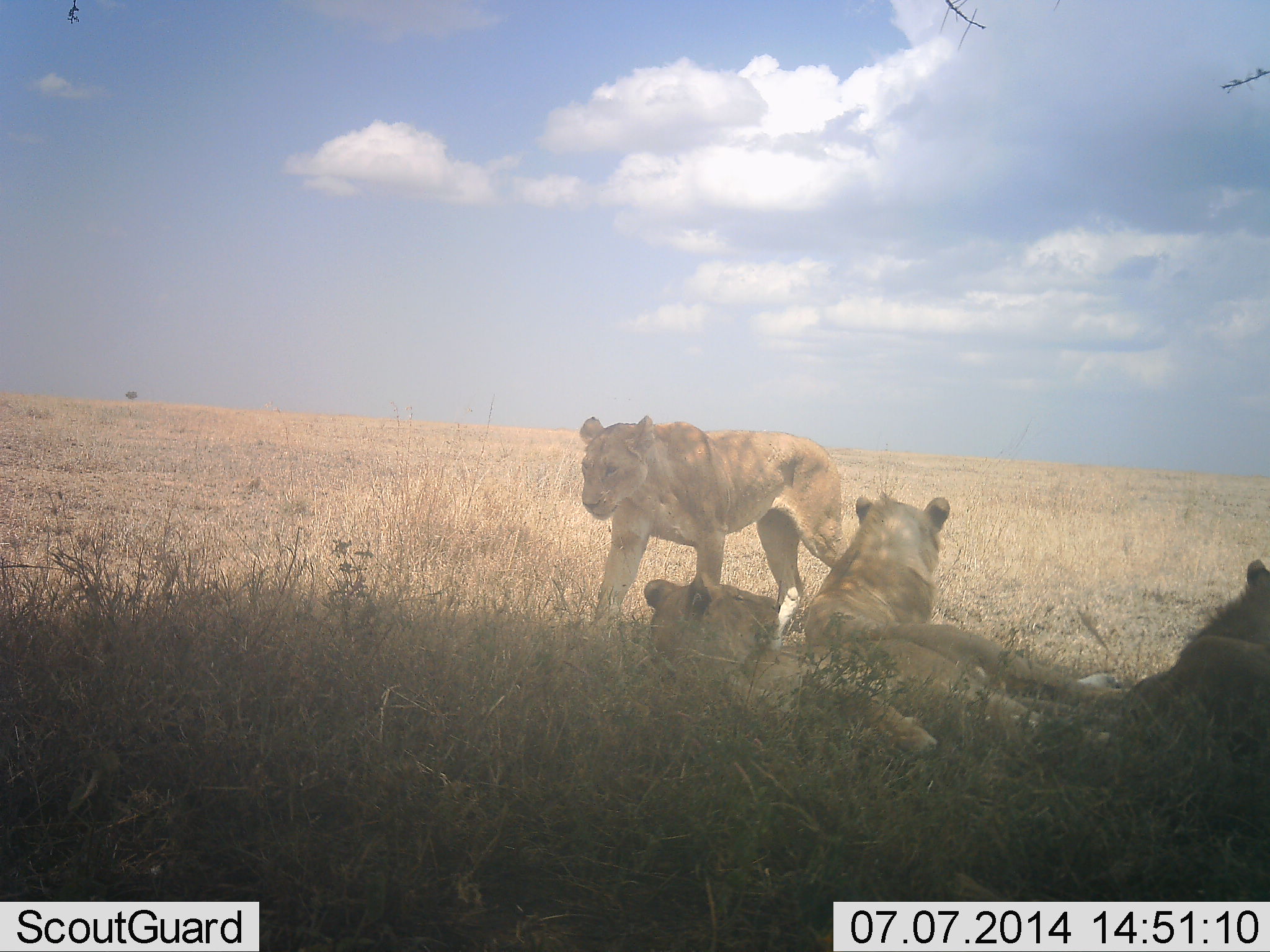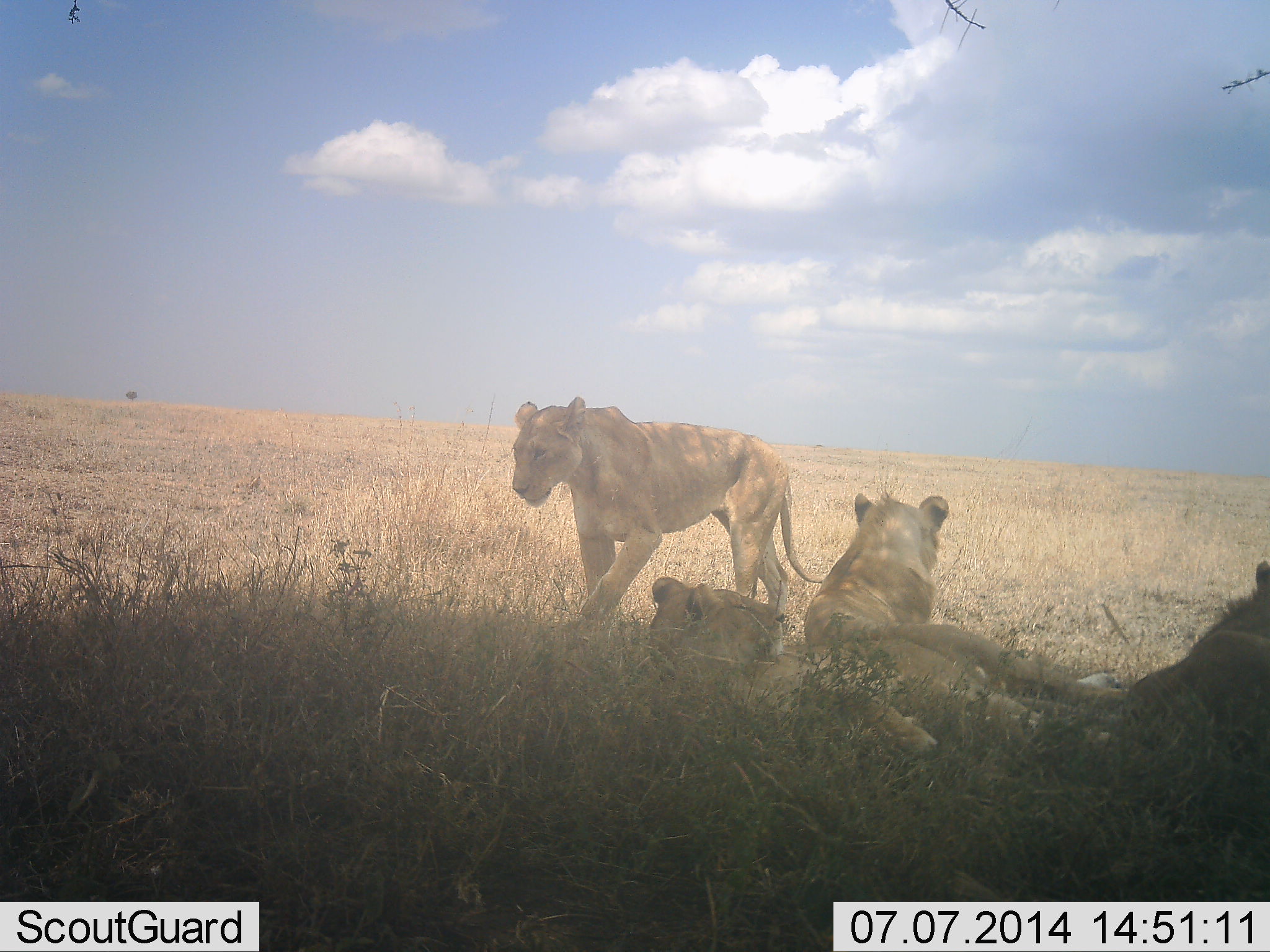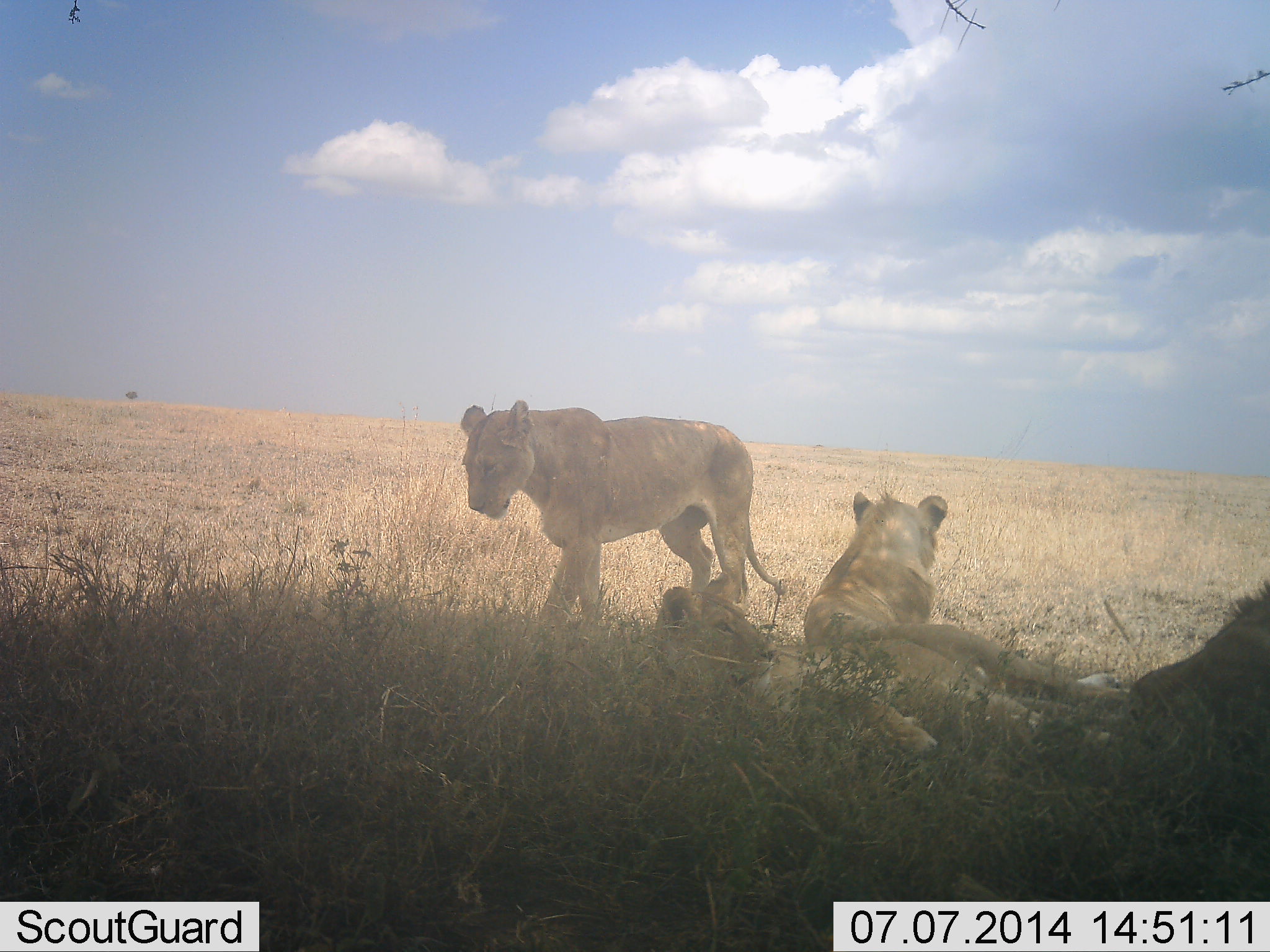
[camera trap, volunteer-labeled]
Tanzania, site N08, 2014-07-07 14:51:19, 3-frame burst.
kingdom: Animalia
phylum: Chordata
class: Mammalia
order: Carnivora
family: Felidae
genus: Panthera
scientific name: Panthera leo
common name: lion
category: lionfemale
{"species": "lionfemale (lion) (Panthera leo)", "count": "4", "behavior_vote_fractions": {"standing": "18%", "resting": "100%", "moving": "64%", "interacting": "18%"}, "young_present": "0%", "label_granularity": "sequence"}